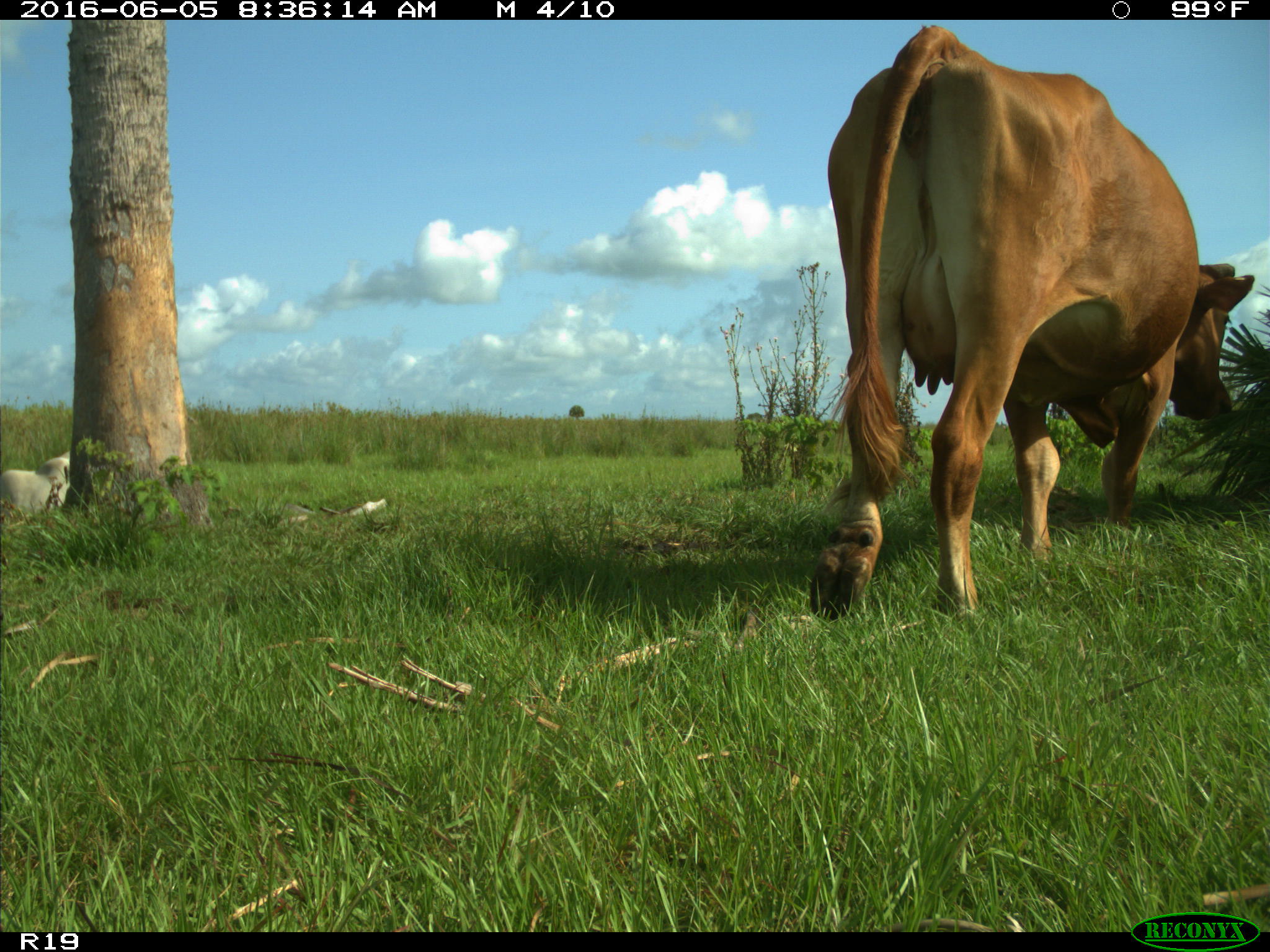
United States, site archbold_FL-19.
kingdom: Animalia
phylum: Chordata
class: Mammalia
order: Artiodactyla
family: Bovidae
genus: Bos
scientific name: Bos taurus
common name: domestic cow